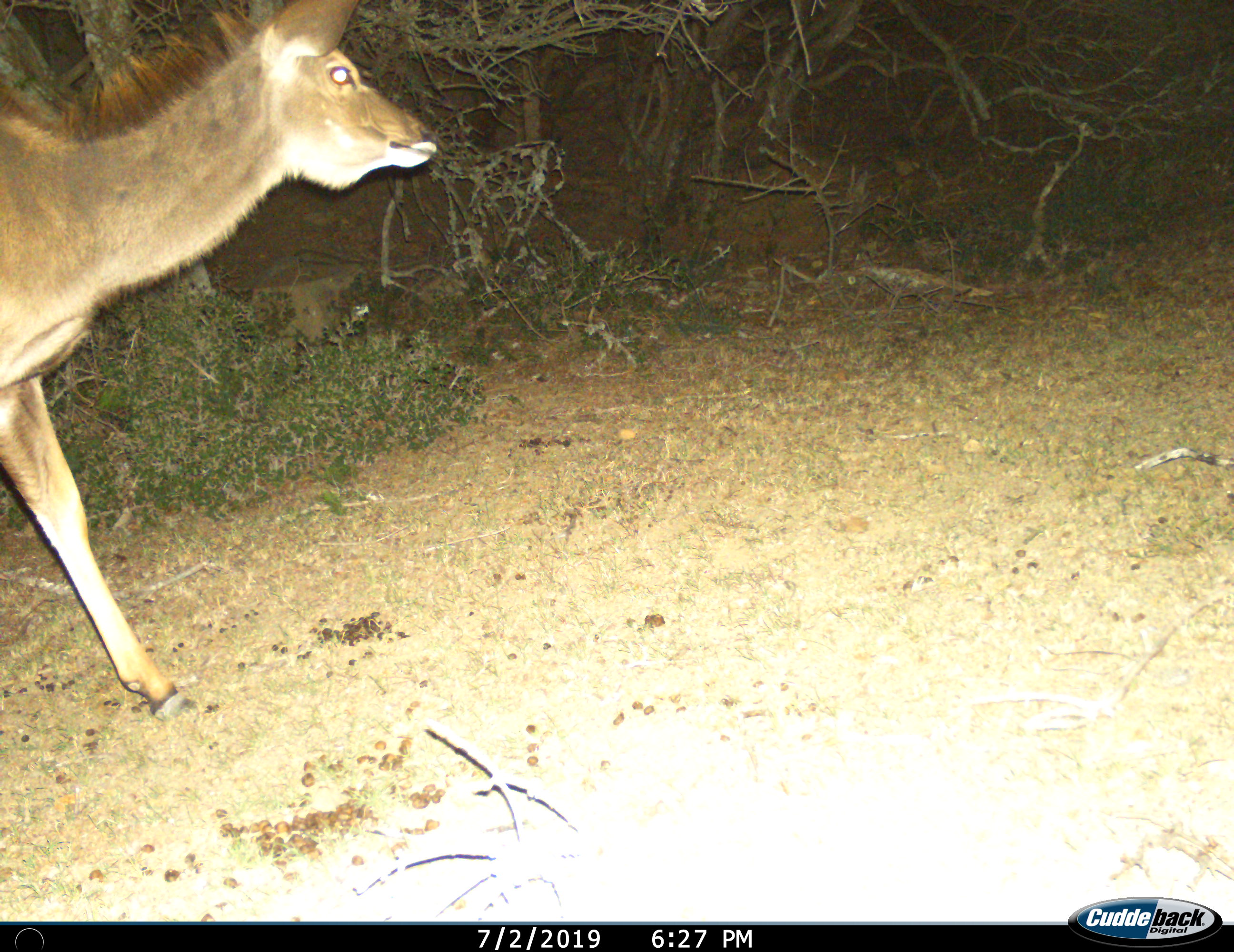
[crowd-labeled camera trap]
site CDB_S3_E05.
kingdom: Animalia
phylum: Chordata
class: Mammalia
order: Artiodactyla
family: Bovidae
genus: Tragelaphus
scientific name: Tragelaphus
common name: kudu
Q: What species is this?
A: Kudu (Tragelaphus).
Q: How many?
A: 1.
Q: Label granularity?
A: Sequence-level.